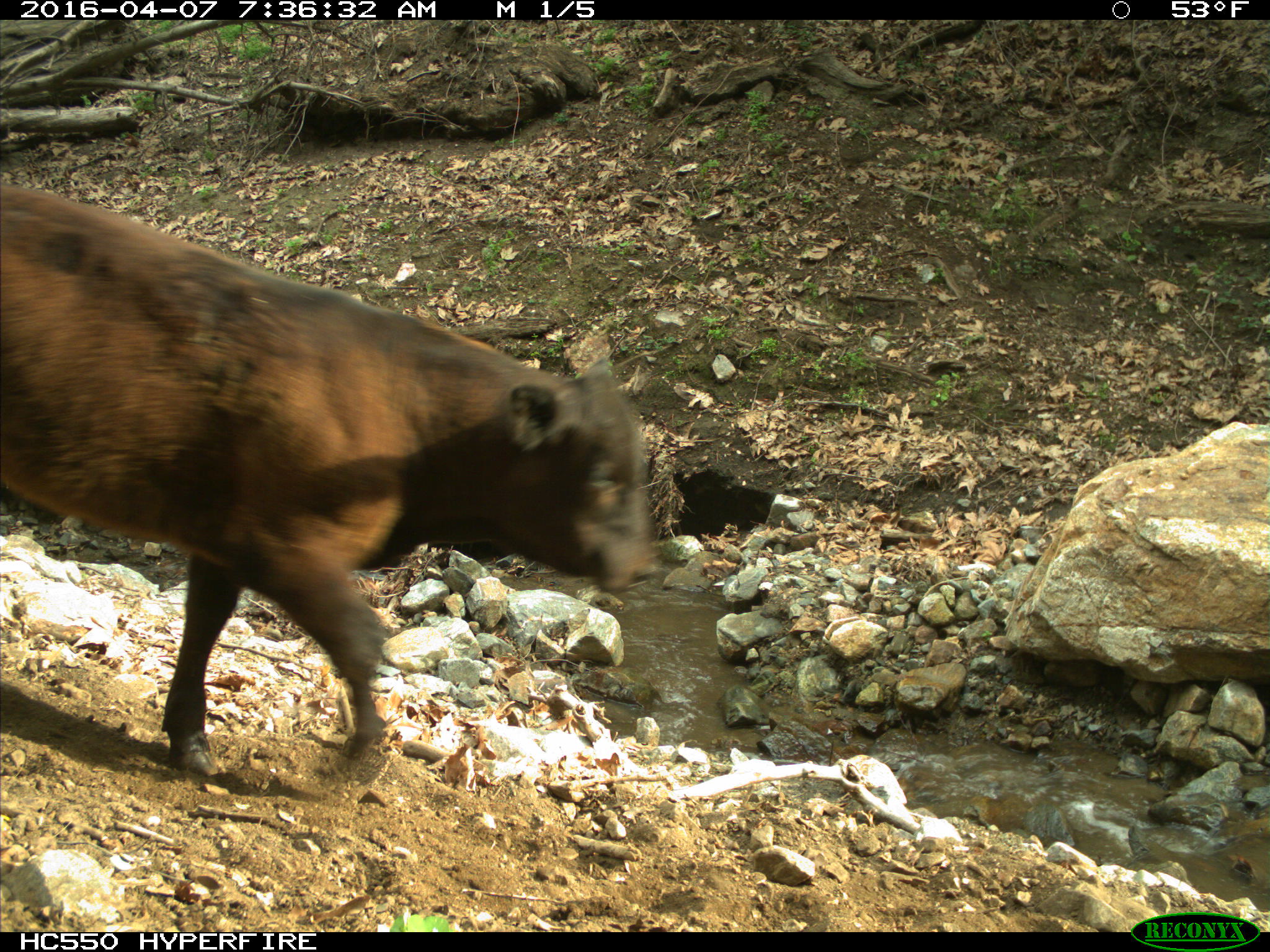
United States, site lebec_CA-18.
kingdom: Animalia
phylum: Chordata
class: Mammalia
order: Artiodactyla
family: Bovidae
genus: Bos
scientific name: Bos taurus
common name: domestic cow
Bos taurus (domestic cow).